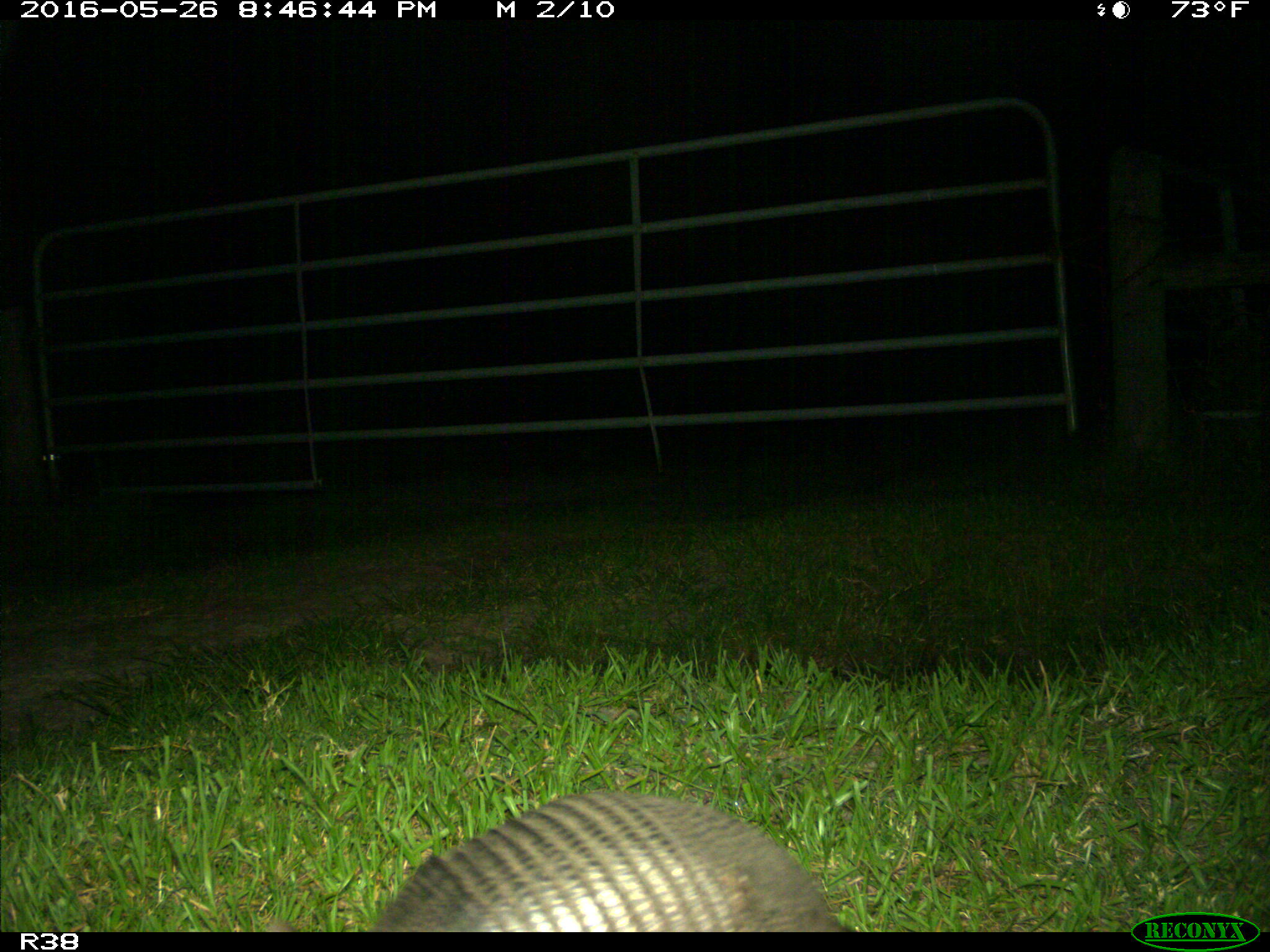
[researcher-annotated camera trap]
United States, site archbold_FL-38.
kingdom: Animalia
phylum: Chordata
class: Mammalia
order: Cingulata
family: Dasypodidae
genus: Dasypus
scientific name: Dasypus novemcinctus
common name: nine-banded armadillo